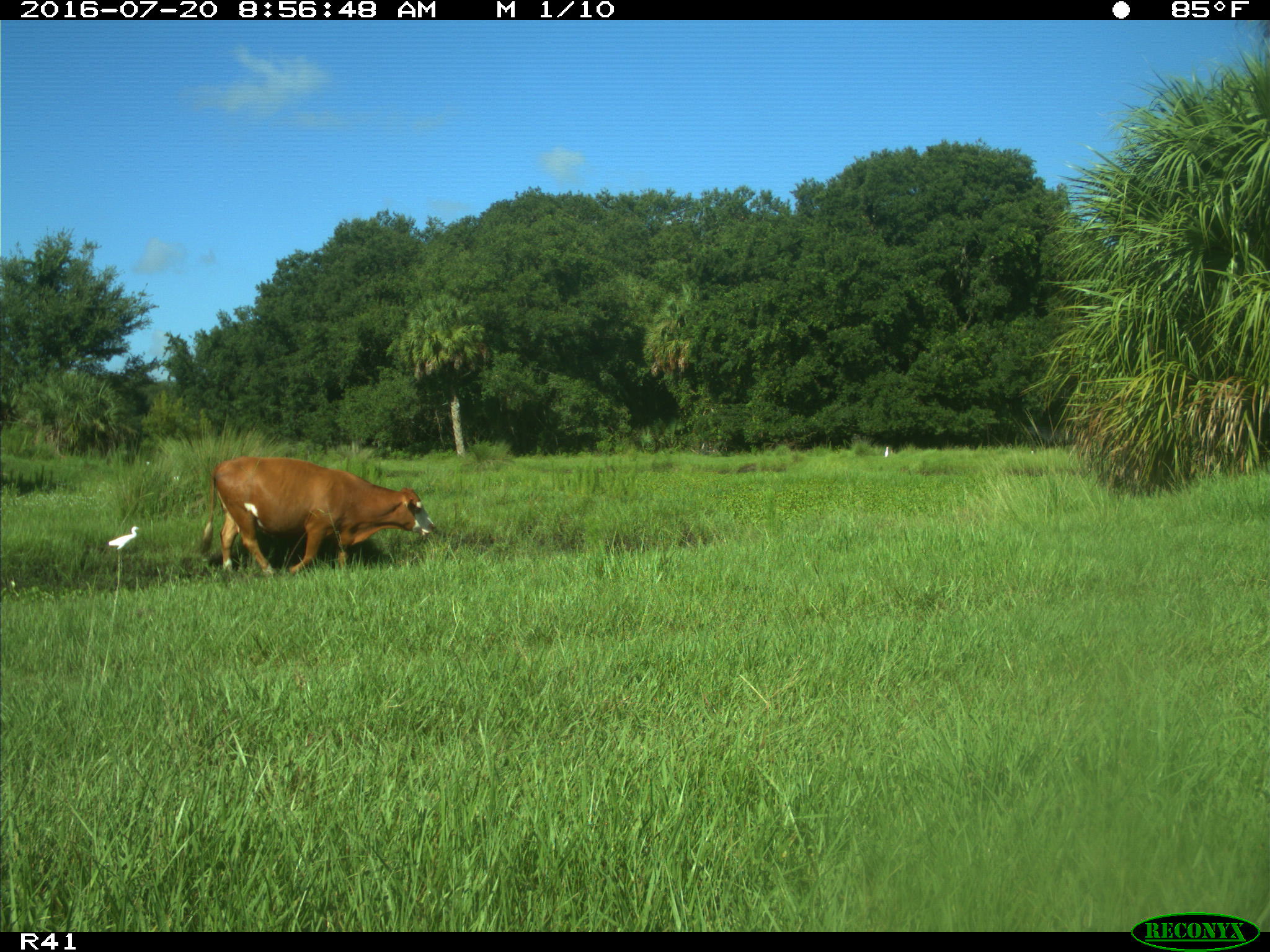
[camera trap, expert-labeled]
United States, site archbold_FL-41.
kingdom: Animalia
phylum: Chordata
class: Mammalia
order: Artiodactyla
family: Bovidae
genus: Bos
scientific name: Bos taurus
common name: domestic cow